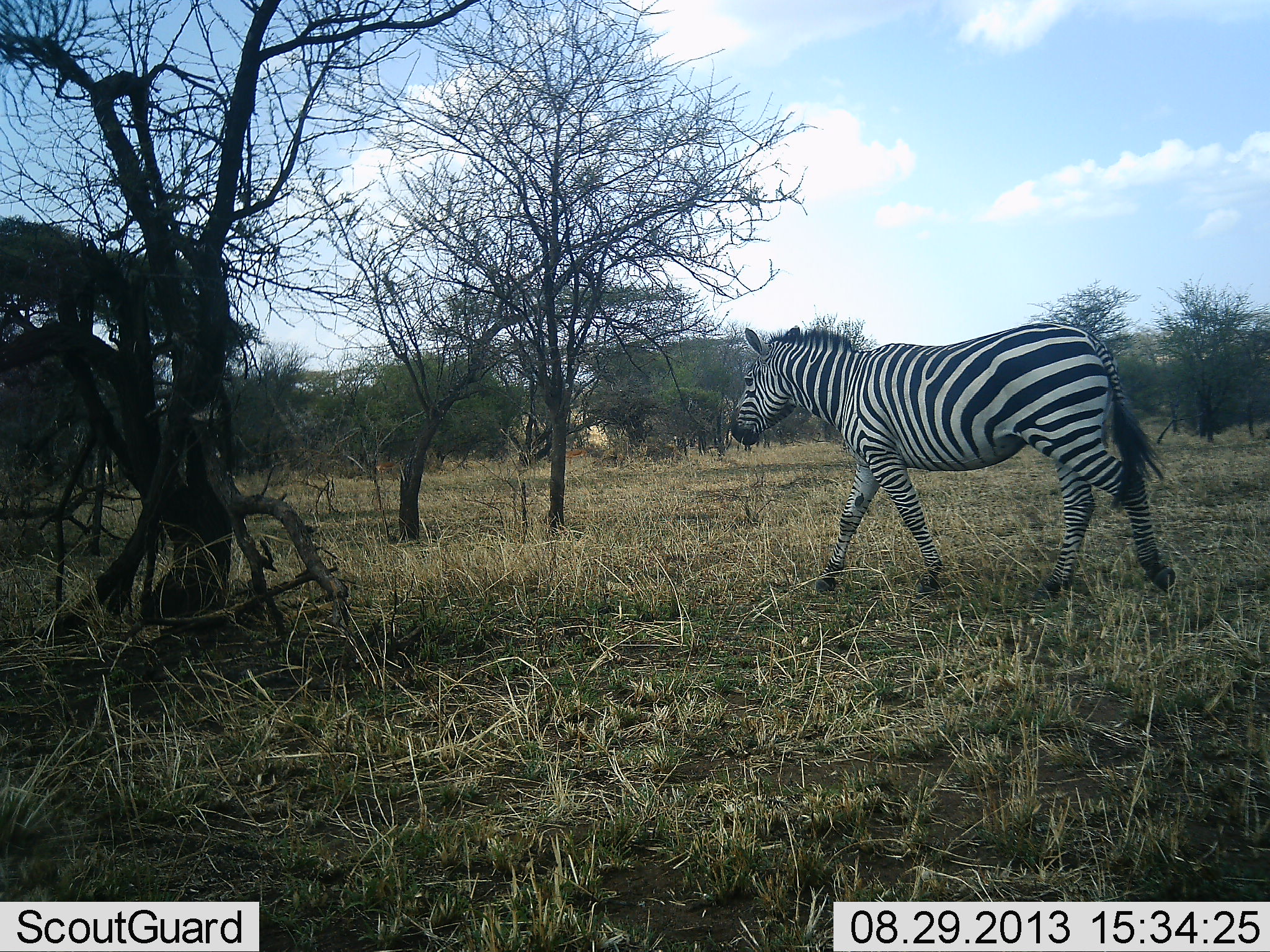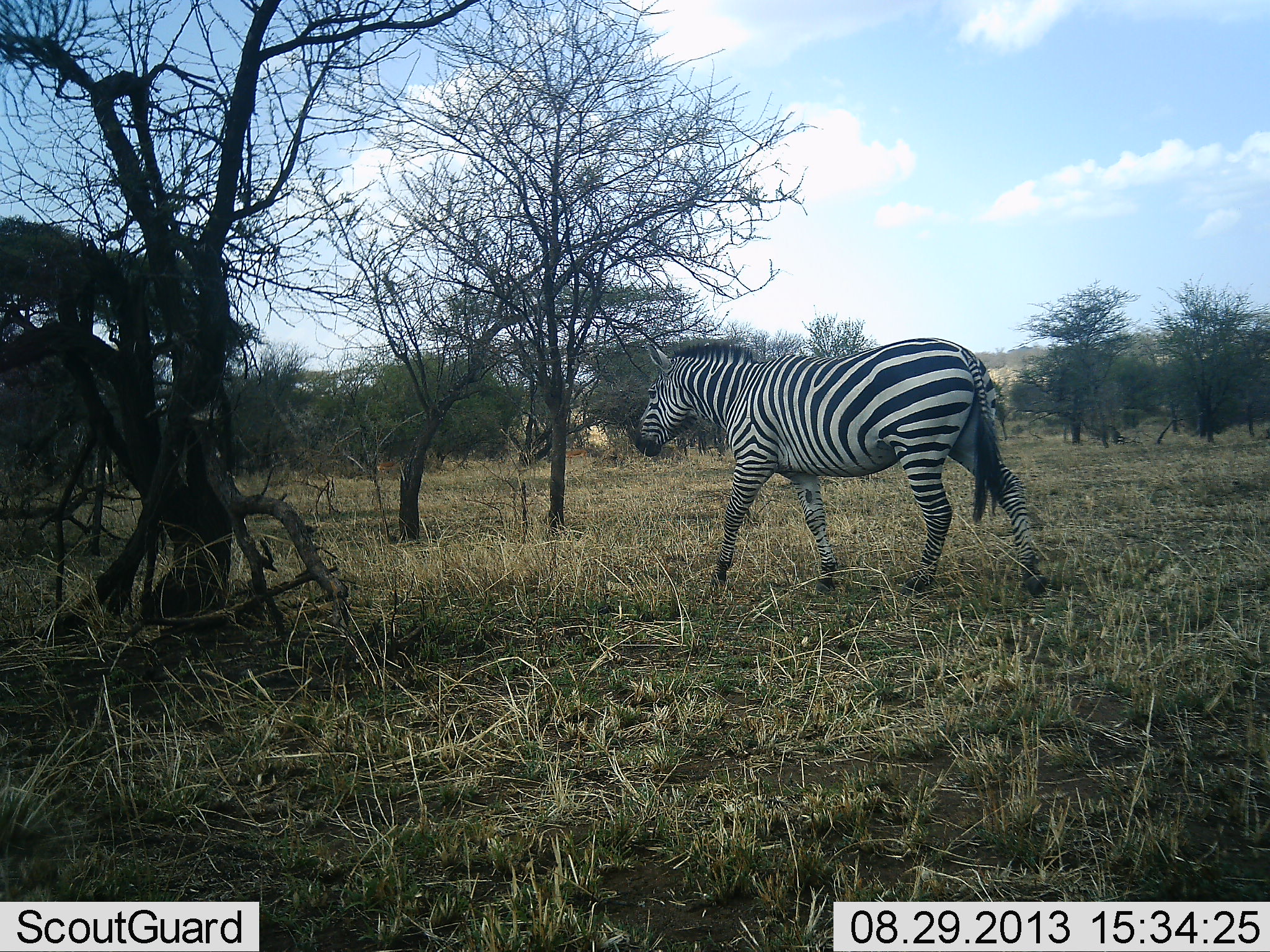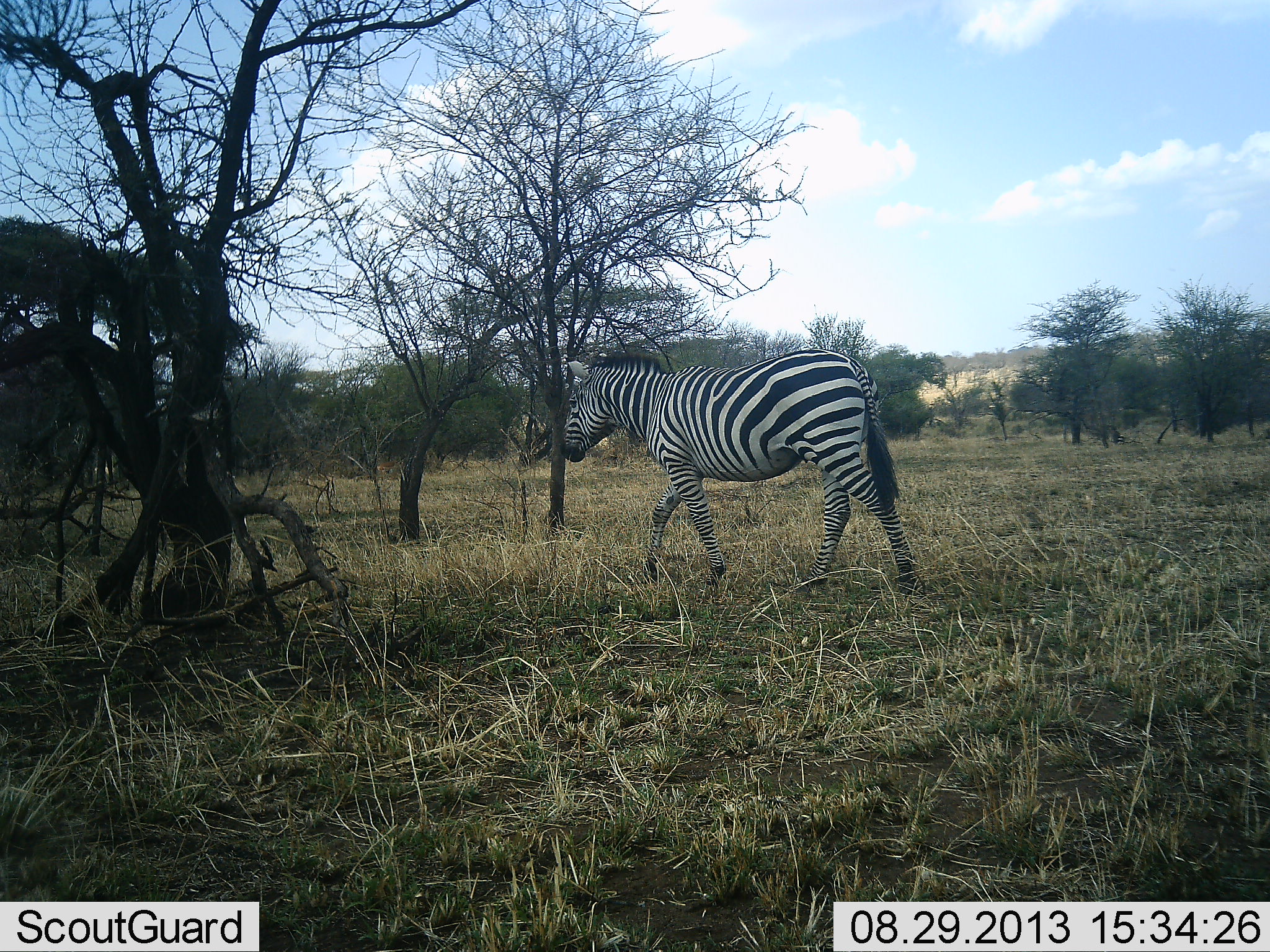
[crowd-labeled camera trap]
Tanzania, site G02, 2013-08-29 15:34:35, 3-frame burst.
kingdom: Animalia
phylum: Chordata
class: Mammalia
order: Perissodactyla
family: Equidae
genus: Equus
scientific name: Equus quagga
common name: plains zebra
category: zebra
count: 1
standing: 0%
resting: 0%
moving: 100%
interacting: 0%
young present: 0%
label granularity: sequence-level